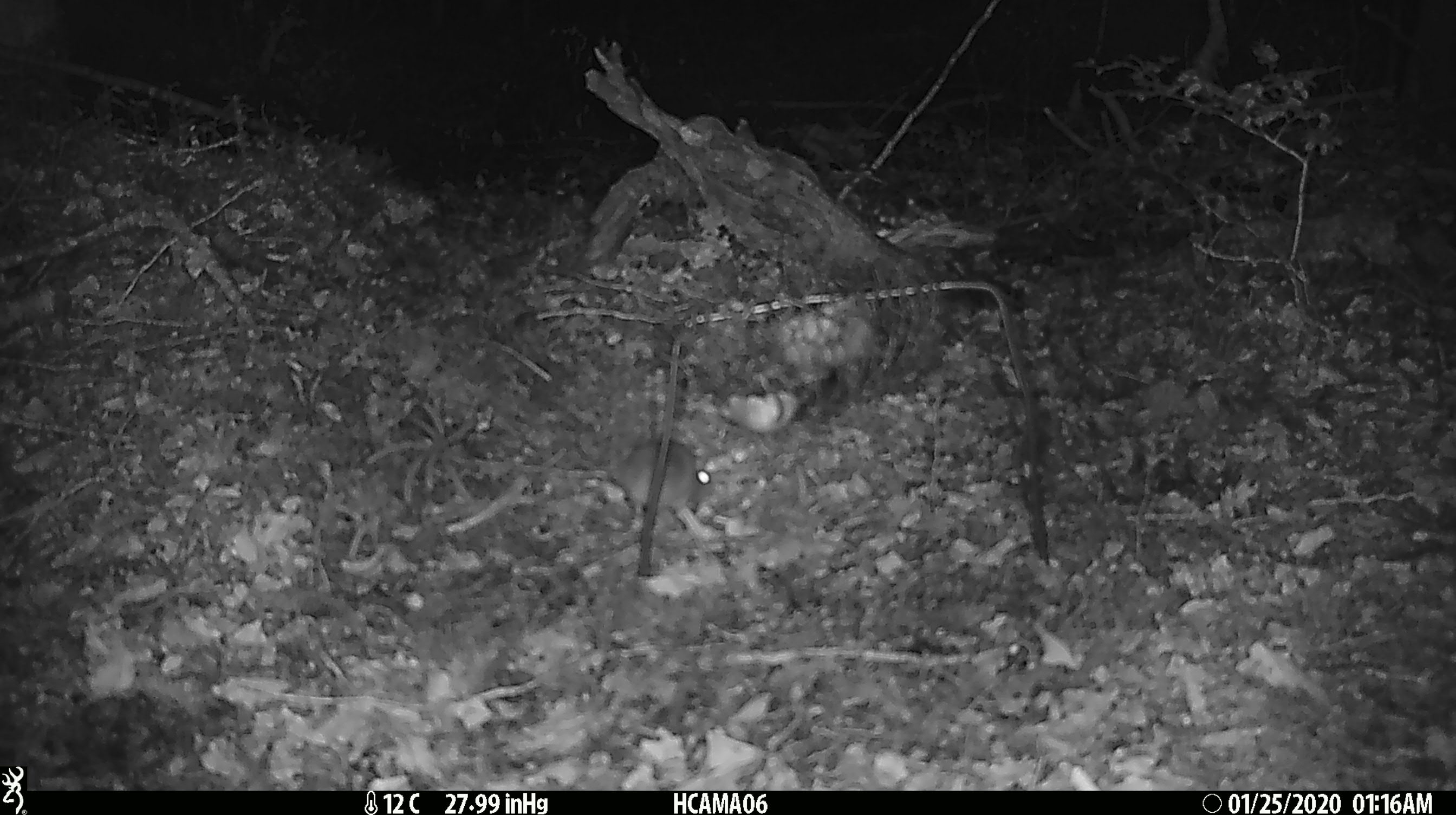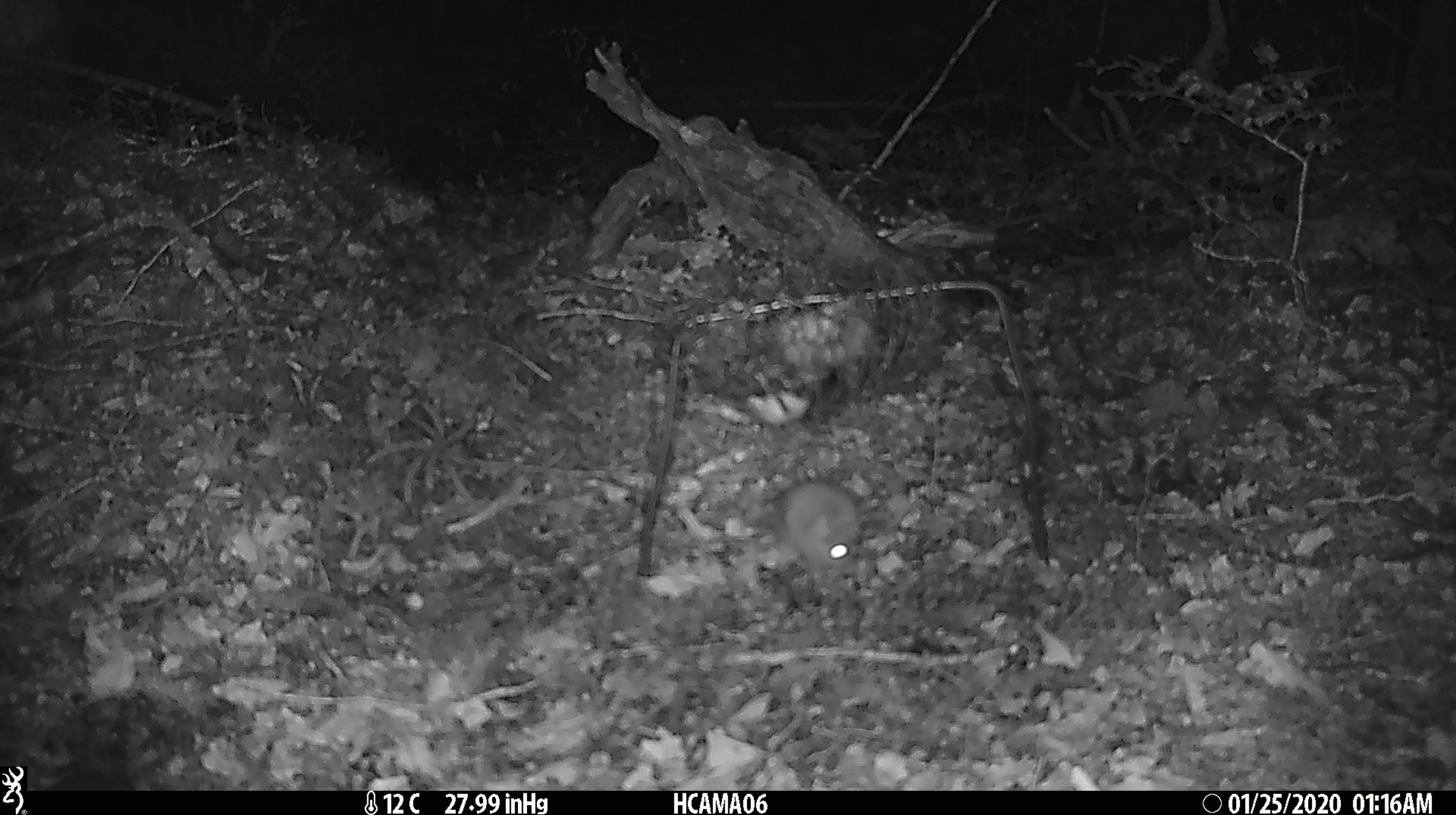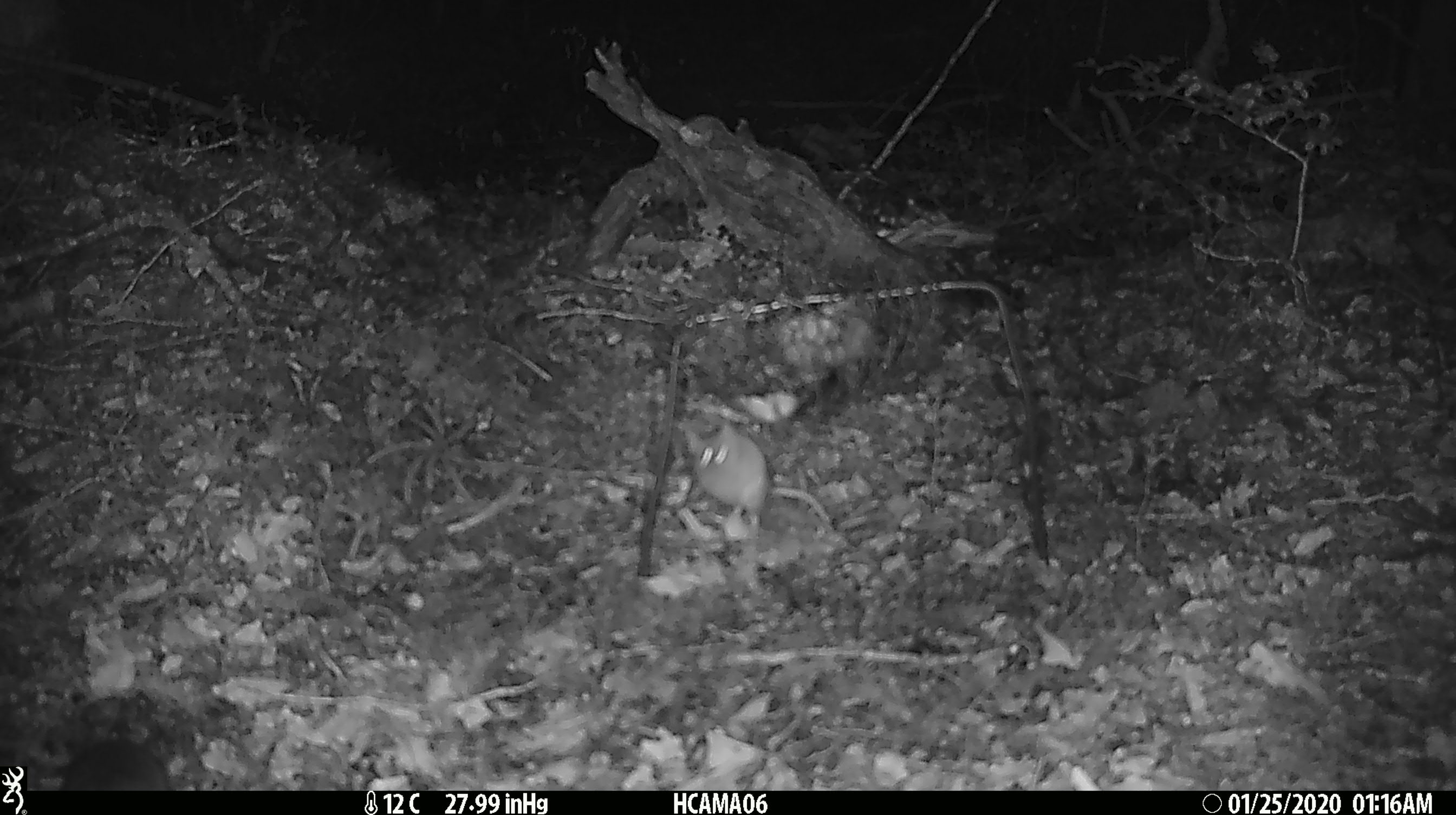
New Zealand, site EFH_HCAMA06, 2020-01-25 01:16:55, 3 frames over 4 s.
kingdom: Animalia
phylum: Chordata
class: Mammalia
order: Rodentia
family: Muridae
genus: Mus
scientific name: Mus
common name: mouse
Mouse (Mus).